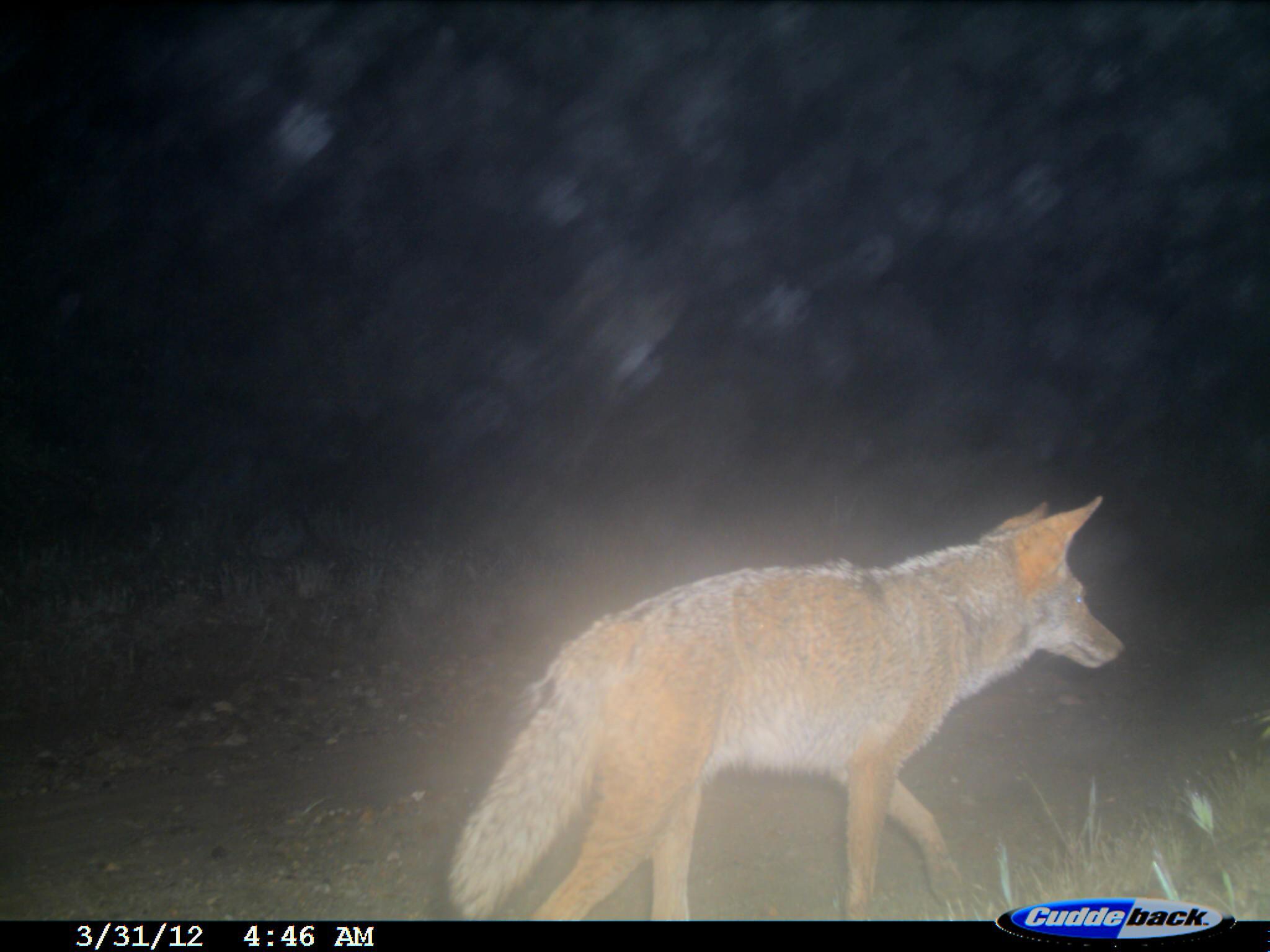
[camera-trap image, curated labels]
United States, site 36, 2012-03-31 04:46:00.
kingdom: Animalia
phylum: Chordata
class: Mammalia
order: Carnivora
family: Canidae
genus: Canis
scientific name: Canis latrans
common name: coyote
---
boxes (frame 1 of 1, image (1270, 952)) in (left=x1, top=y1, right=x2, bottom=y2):
coyote: (left=445, top=495, right=1126, bottom=922)